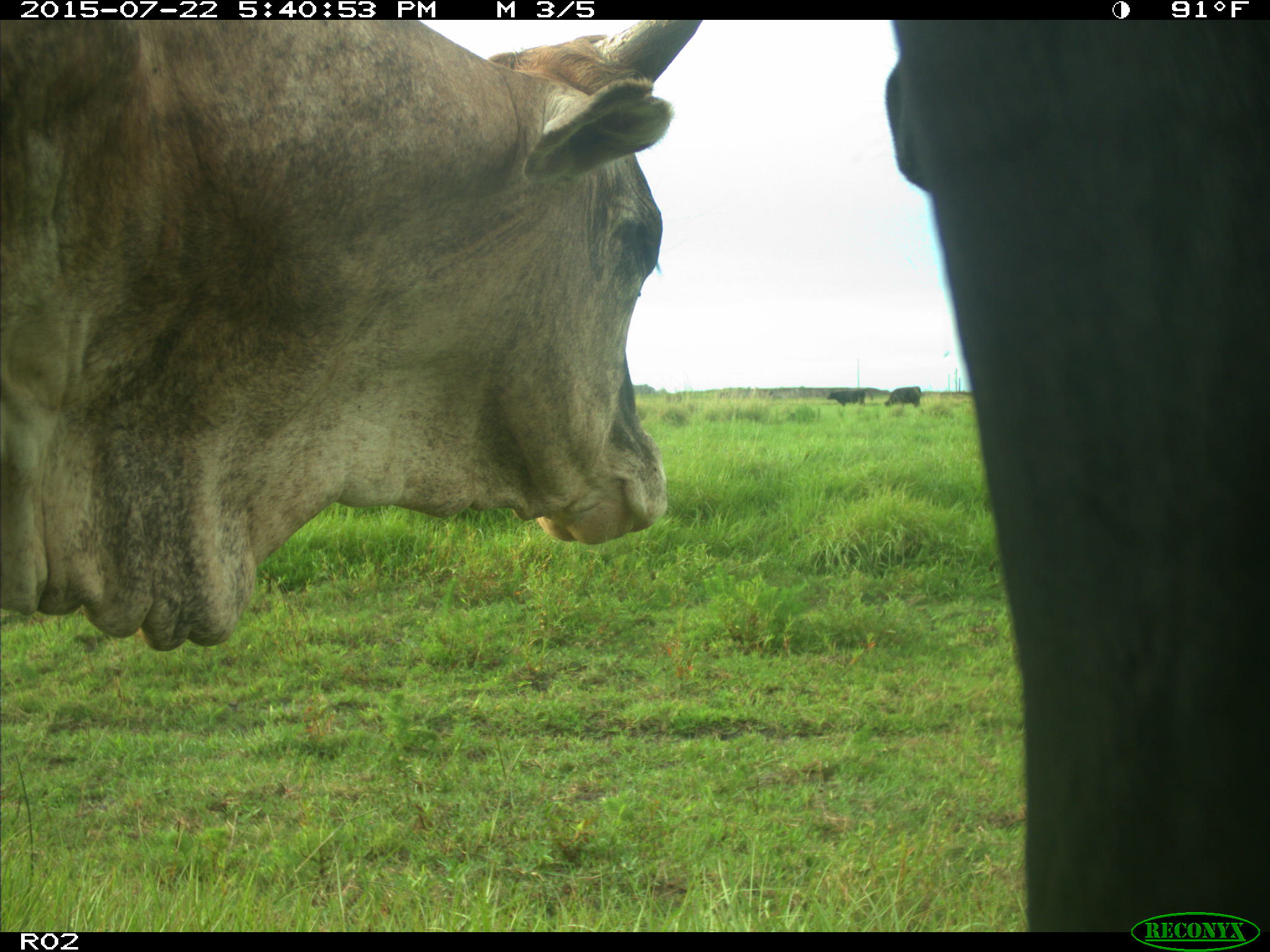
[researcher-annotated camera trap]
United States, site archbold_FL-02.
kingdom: Animalia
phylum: Chordata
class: Mammalia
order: Artiodactyla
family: Bovidae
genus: Bos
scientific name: Bos taurus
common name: domestic cow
Bos taurus (domestic cow).